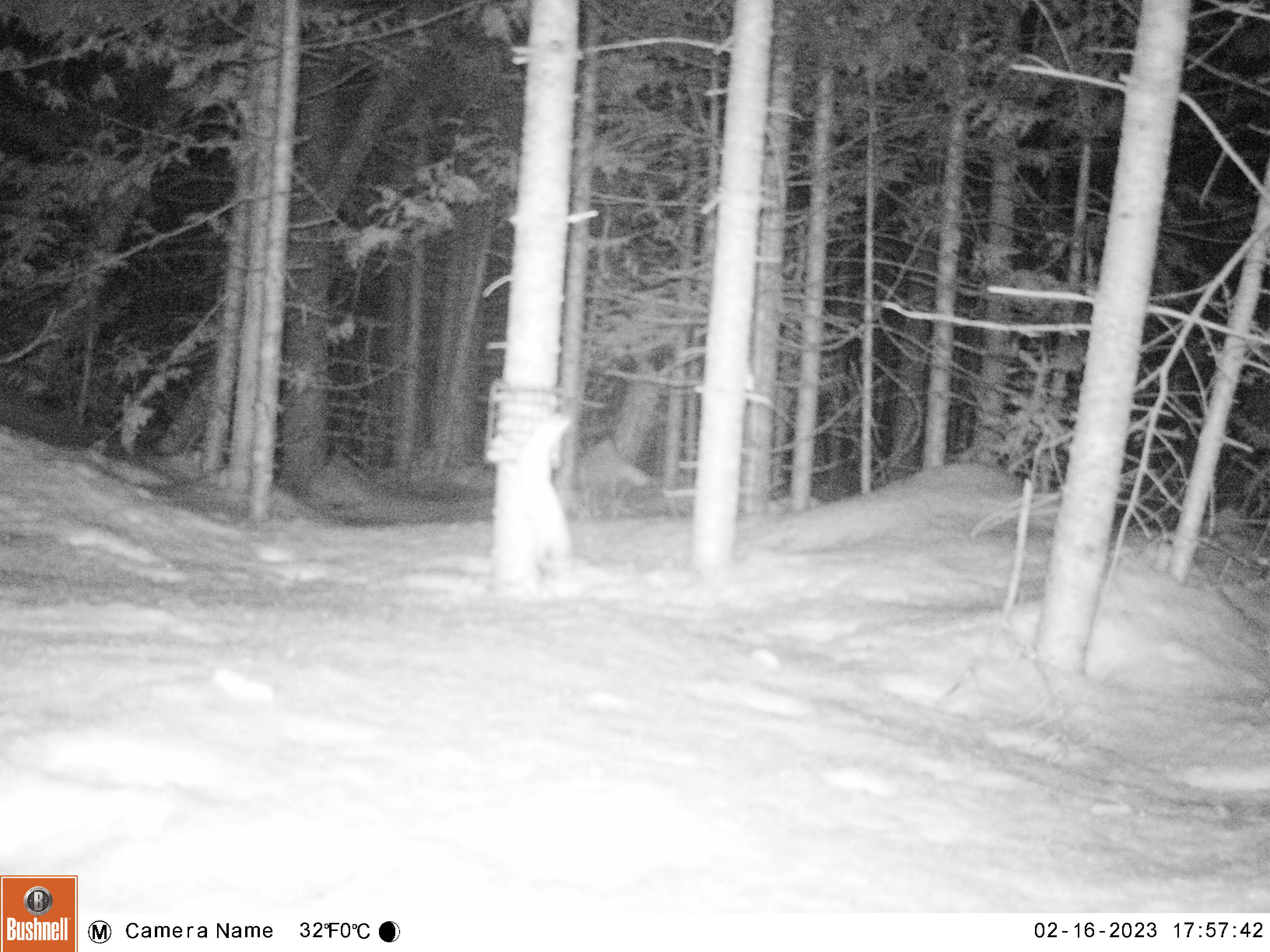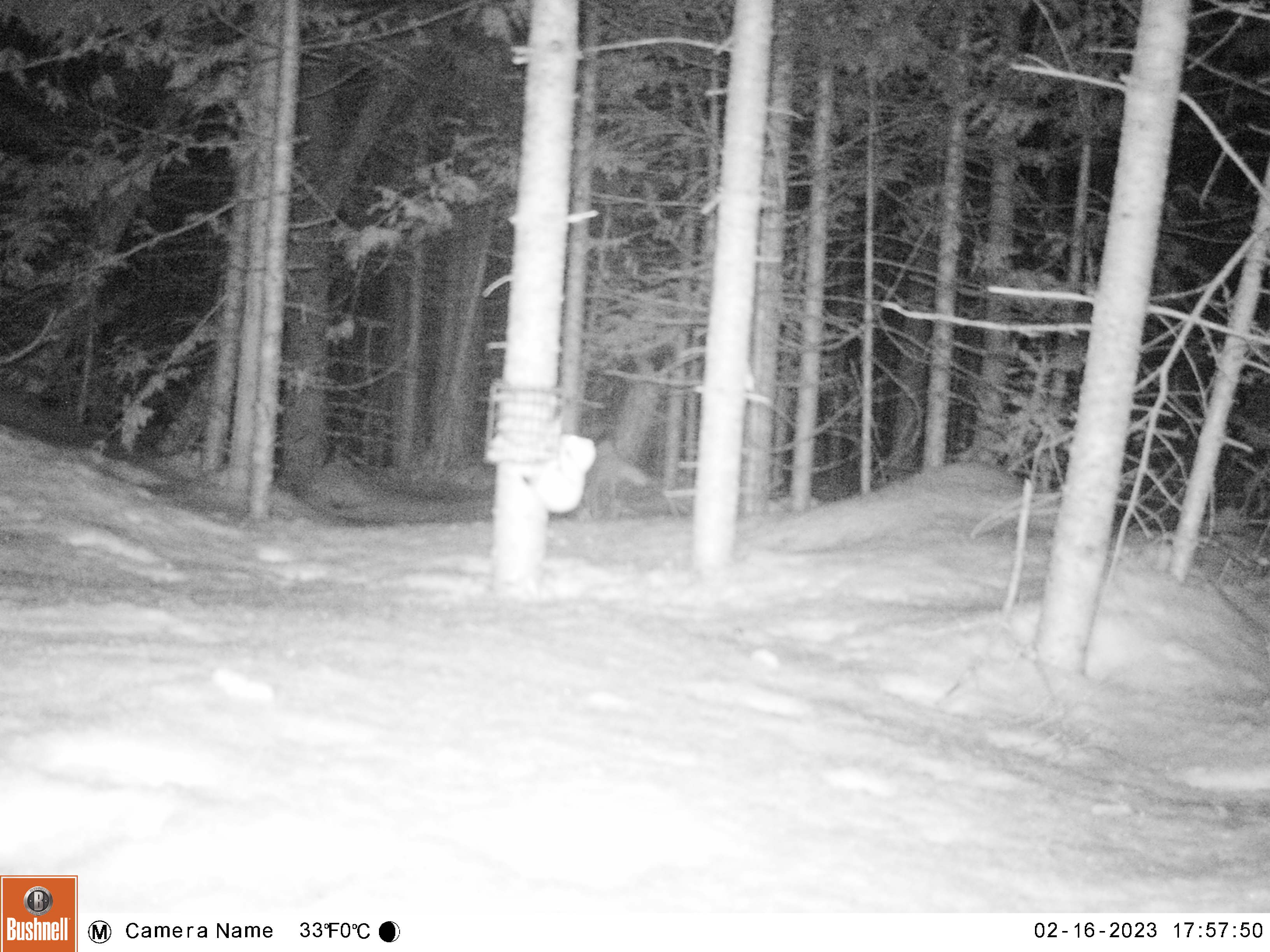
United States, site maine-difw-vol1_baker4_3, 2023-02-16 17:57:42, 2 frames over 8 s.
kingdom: Animalia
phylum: Chordata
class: Mammalia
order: Carnivora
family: Mustelidae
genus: Mustela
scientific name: Mustela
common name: weasel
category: weasel sp.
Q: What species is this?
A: Weasel sp. (weasel) (Mustela).